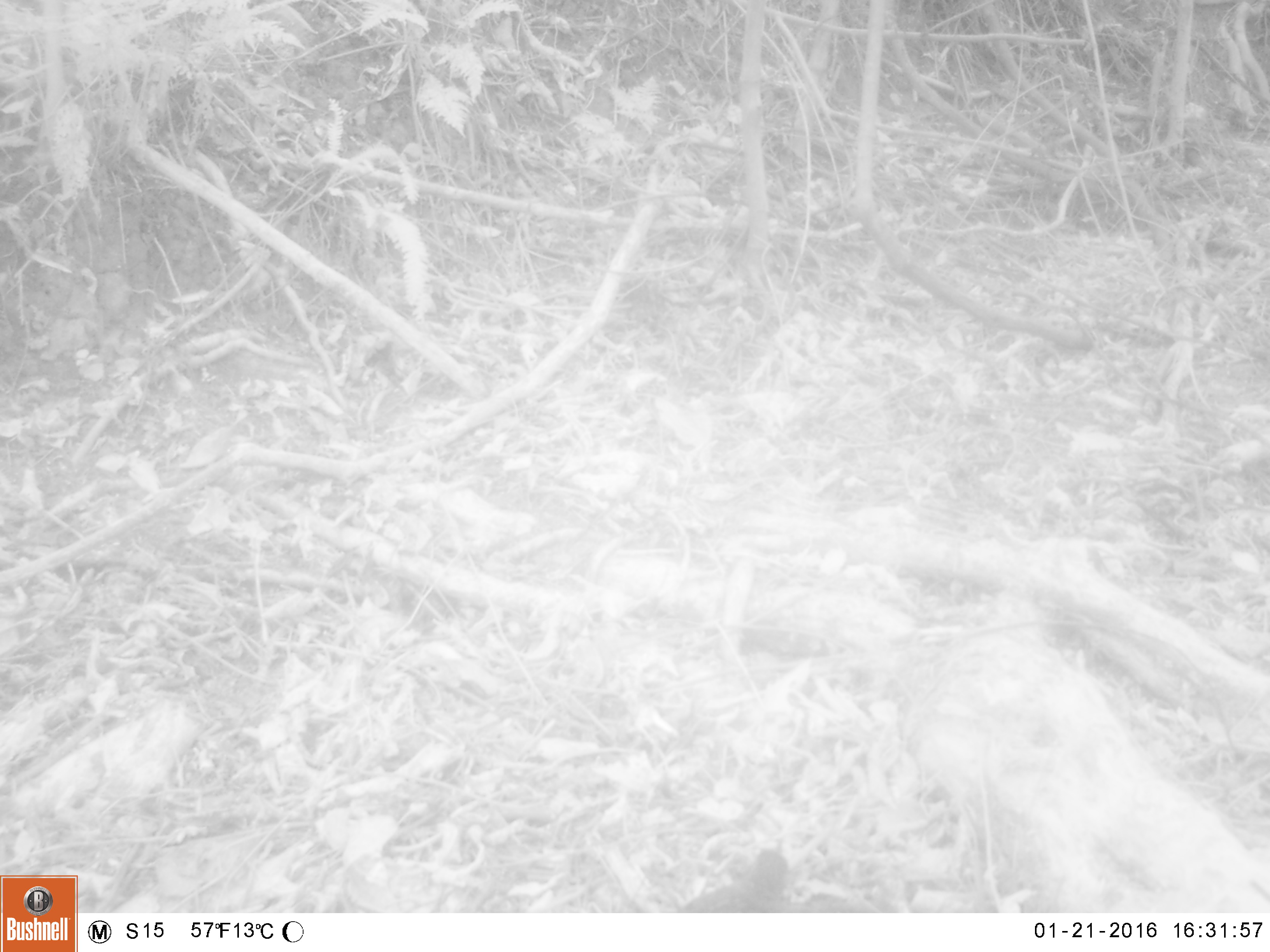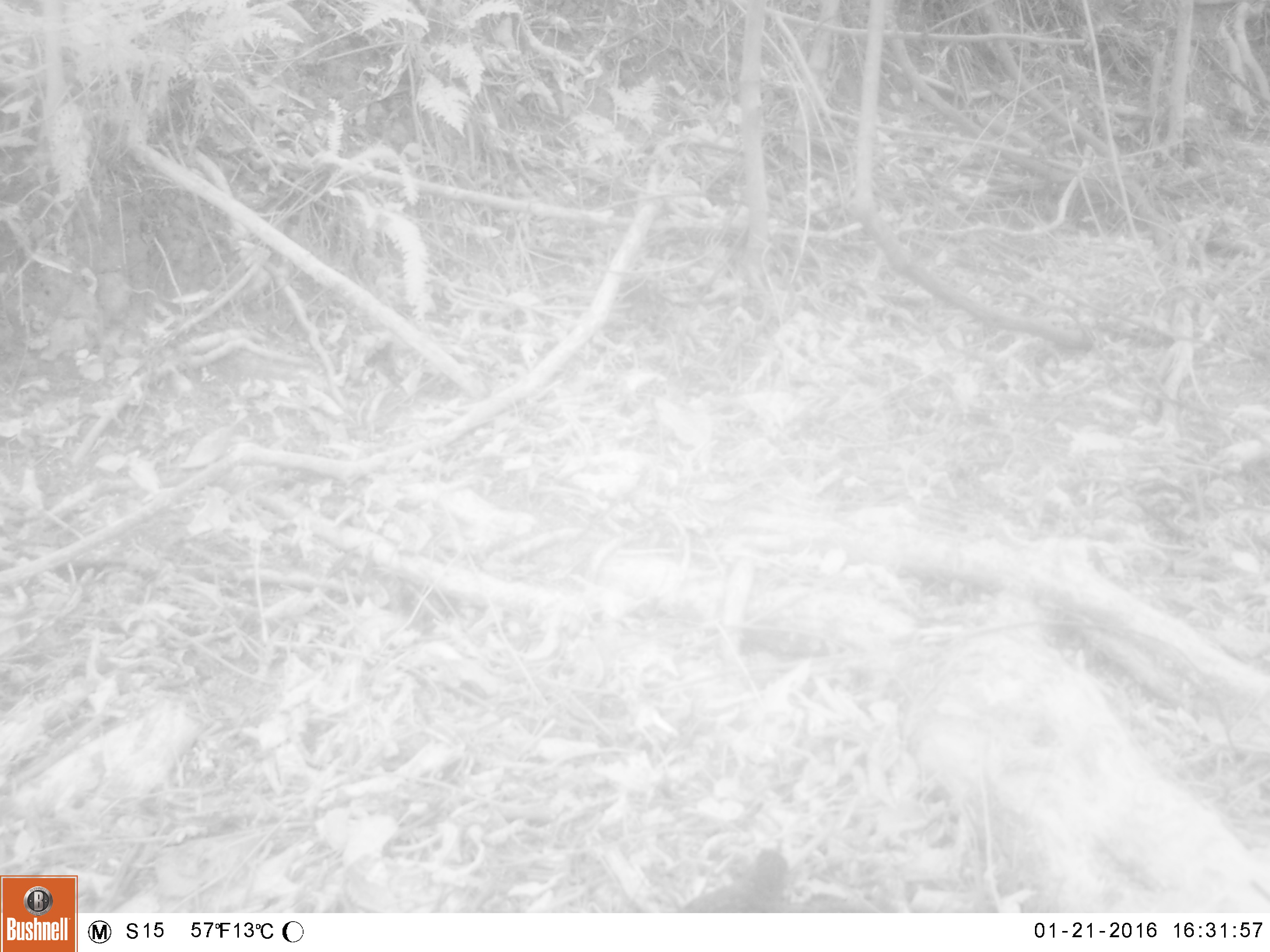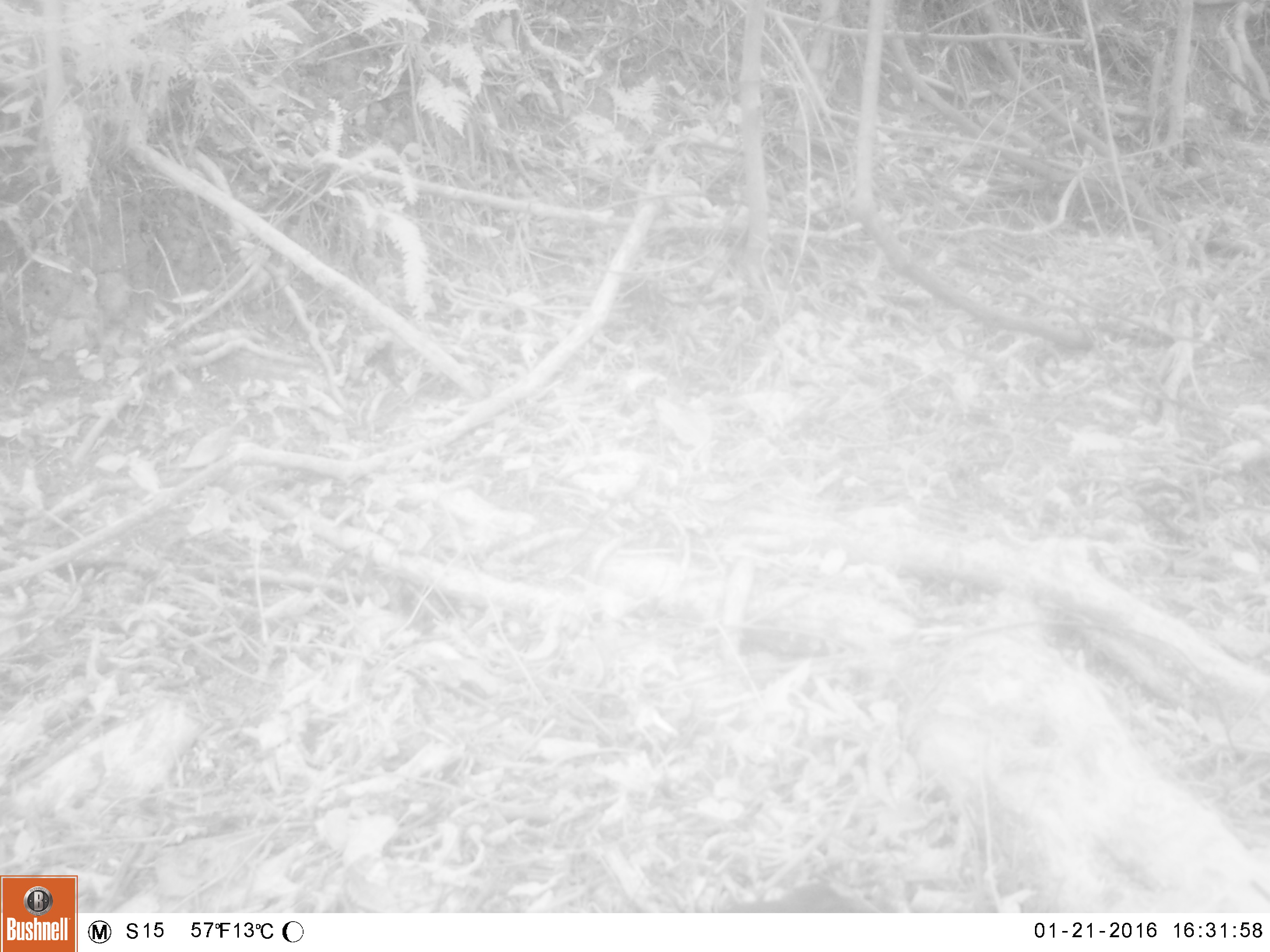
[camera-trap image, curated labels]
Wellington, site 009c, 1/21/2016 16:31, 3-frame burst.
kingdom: Animalia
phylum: Chordata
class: Aves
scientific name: Aves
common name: bird